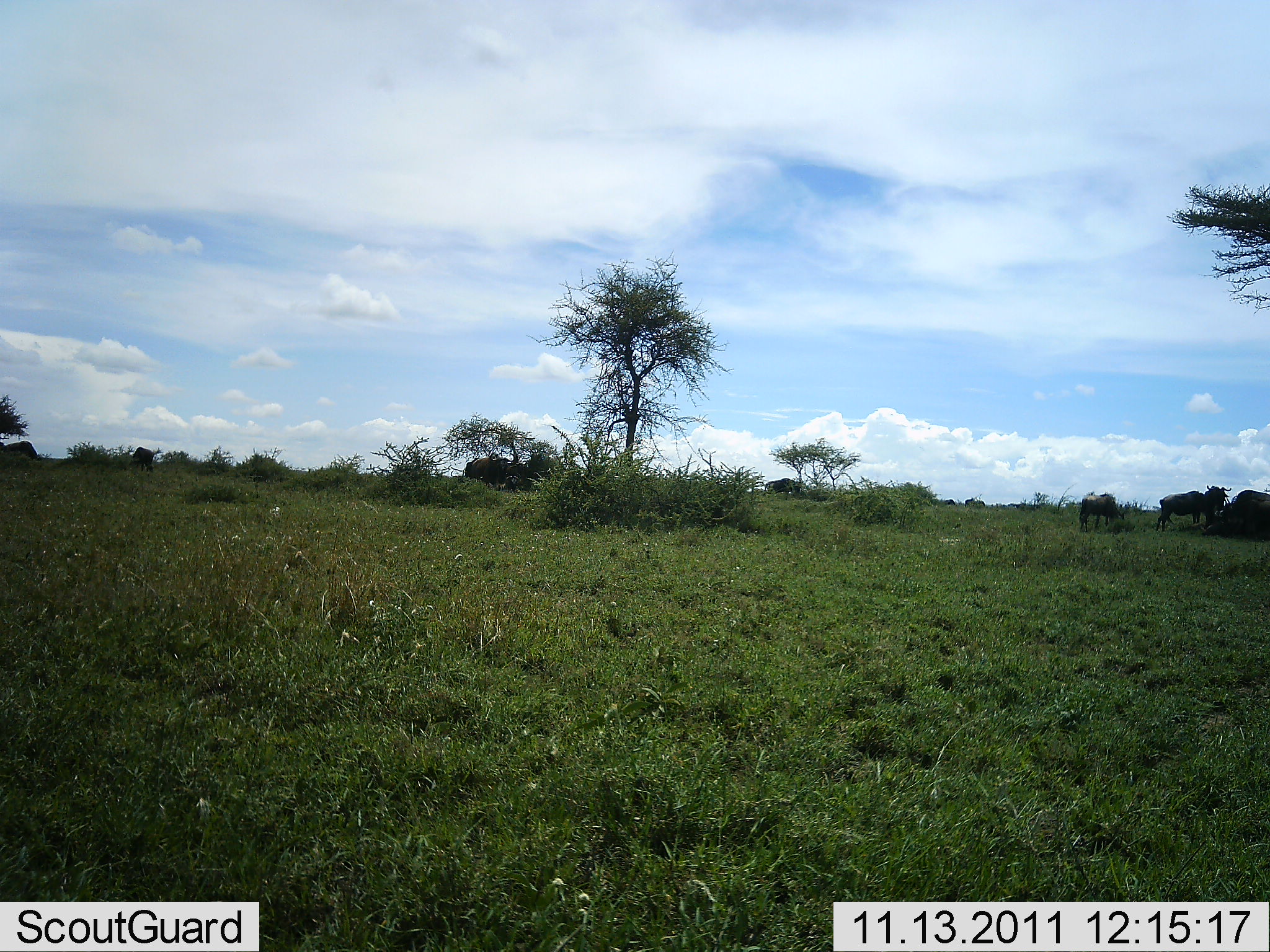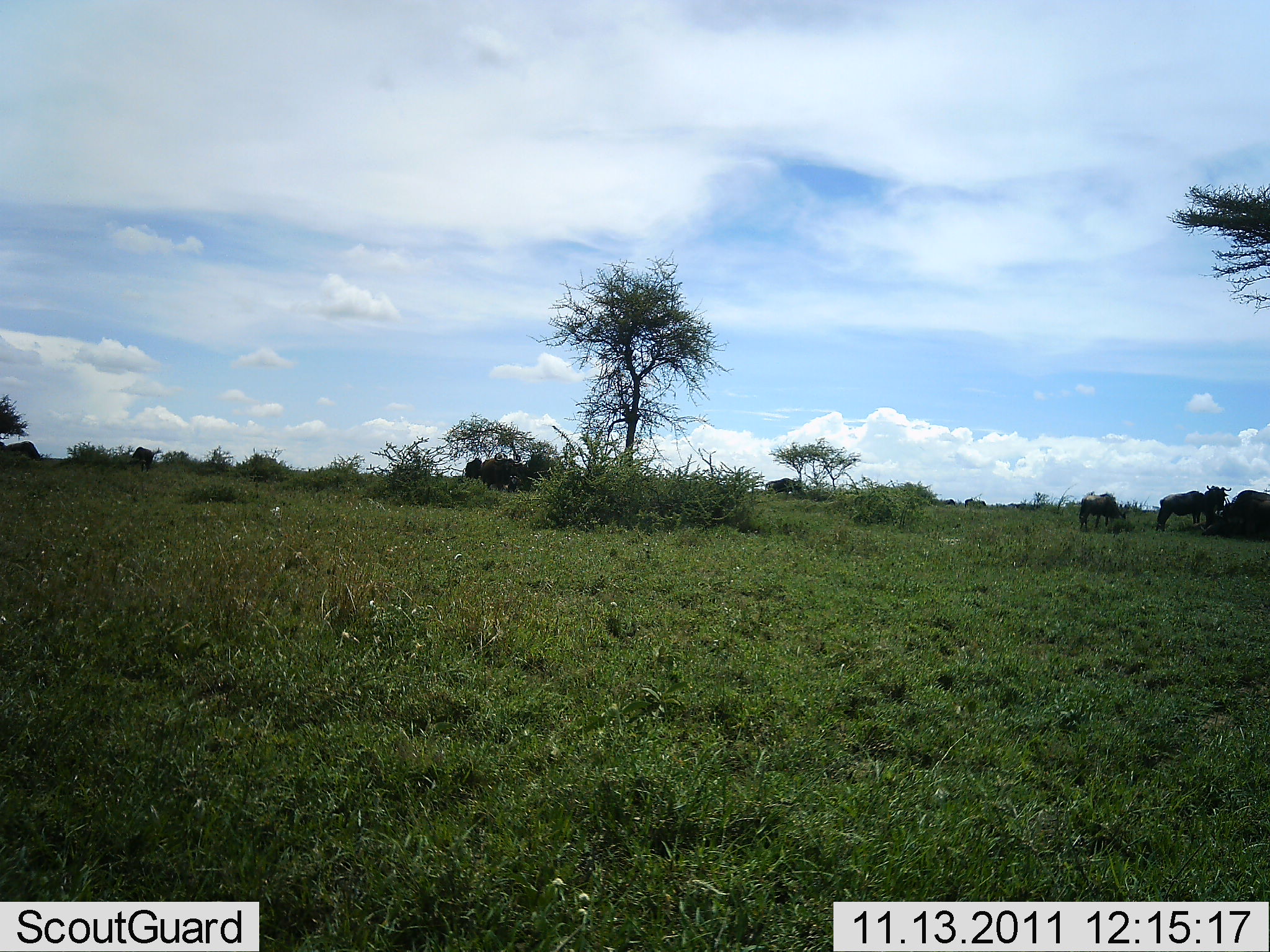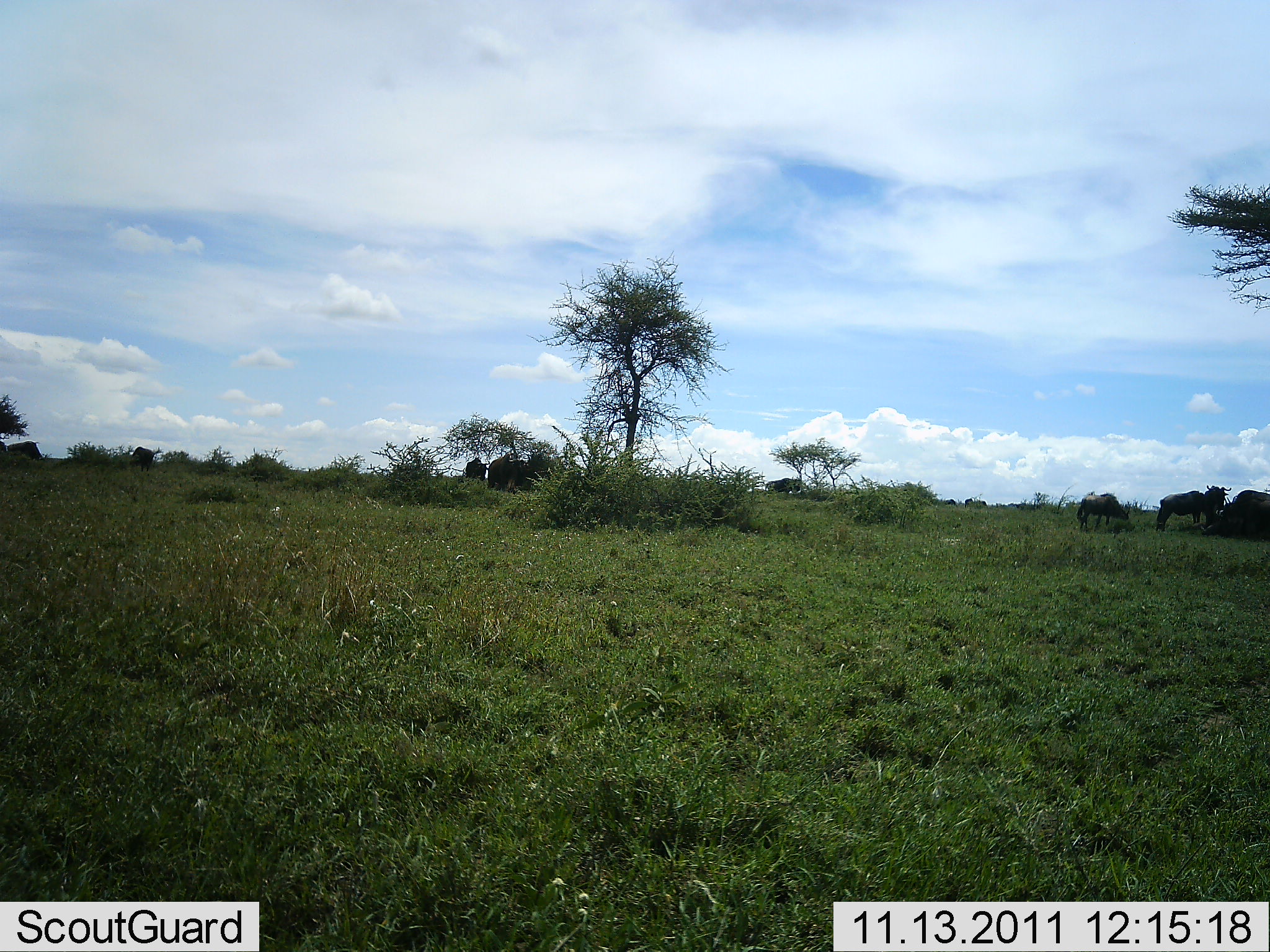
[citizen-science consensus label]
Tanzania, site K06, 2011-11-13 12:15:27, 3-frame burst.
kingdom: Animalia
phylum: Chordata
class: Mammalia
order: Artiodactyla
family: Bovidae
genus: Connochaetes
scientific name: Connochaetes taurinus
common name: blue wildebeest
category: wildebeest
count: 11-50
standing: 67%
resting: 33%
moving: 17%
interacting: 0%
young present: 0%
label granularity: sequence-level